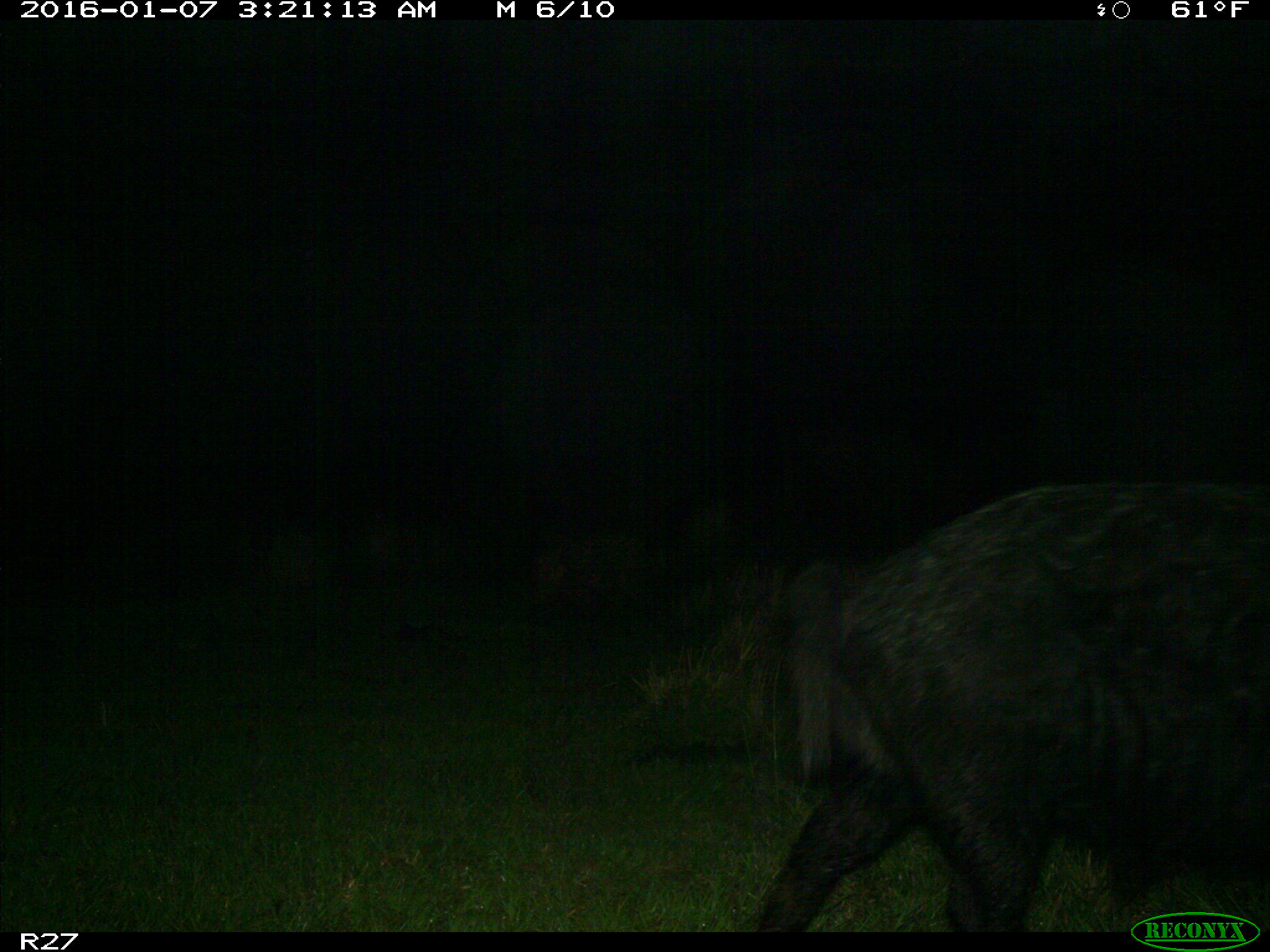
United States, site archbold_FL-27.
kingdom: Animalia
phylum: Chordata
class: Mammalia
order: Artiodactyla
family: Suidae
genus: Sus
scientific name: Sus scrofa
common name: wild boar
Sus scrofa (wild boar).